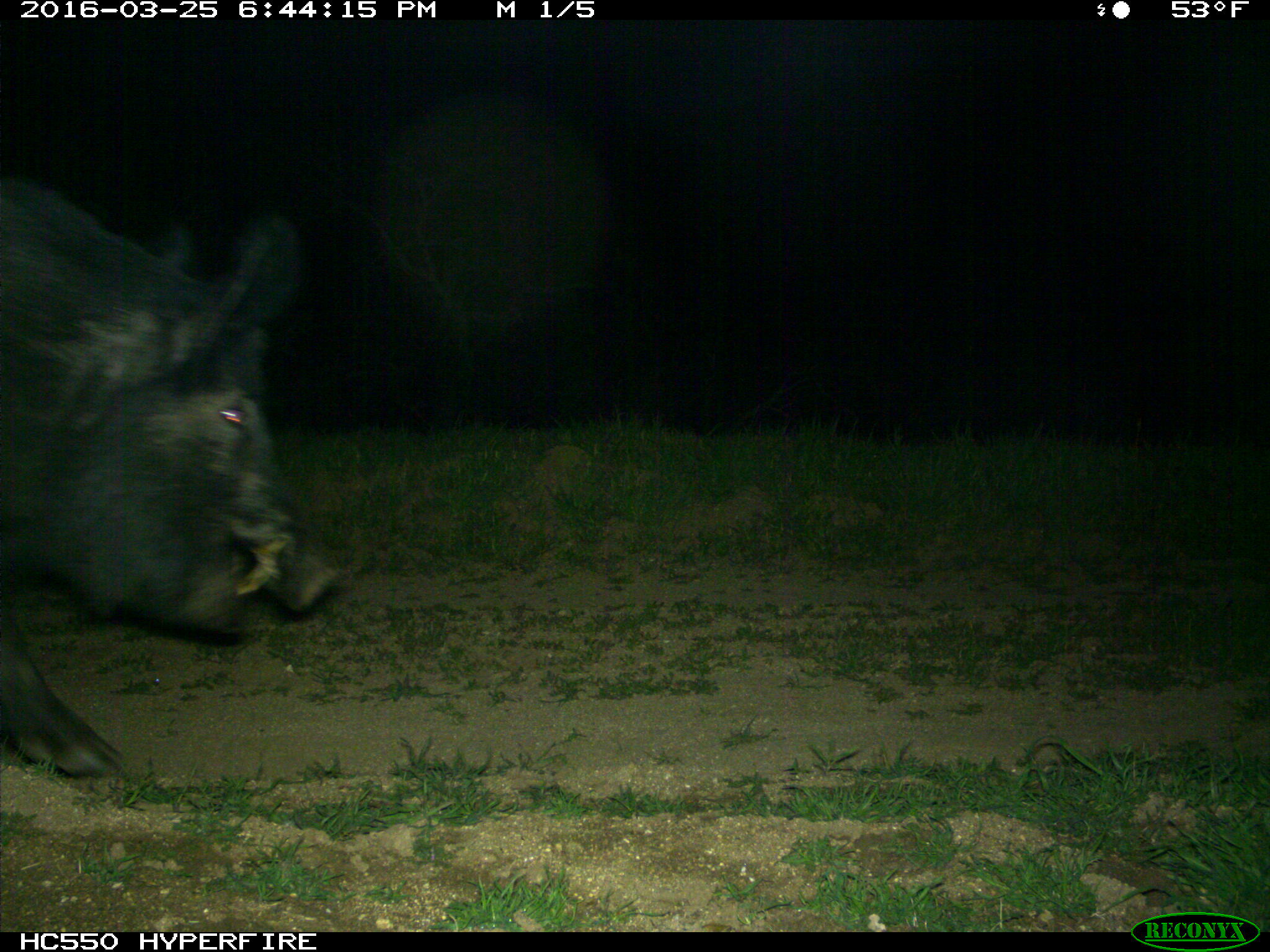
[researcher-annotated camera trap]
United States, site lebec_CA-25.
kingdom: Animalia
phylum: Chordata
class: Mammalia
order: Artiodactyla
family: Suidae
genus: Sus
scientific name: Sus scrofa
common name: wild boar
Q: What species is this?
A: Sus scrofa (wild boar).